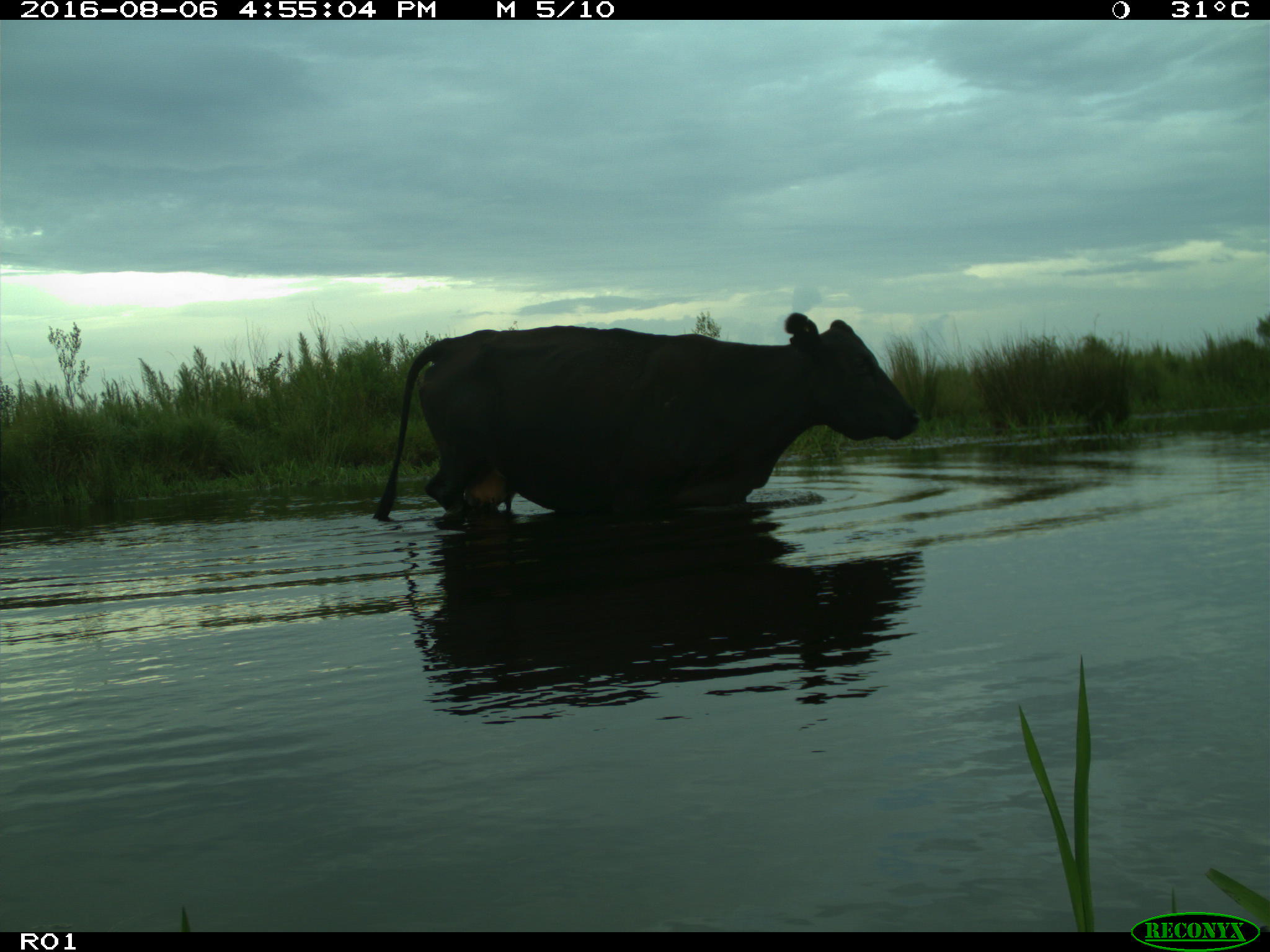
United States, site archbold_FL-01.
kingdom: Animalia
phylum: Chordata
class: Mammalia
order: Artiodactyla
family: Bovidae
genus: Bos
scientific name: Bos taurus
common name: domestic cow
Bos taurus (domestic cow).